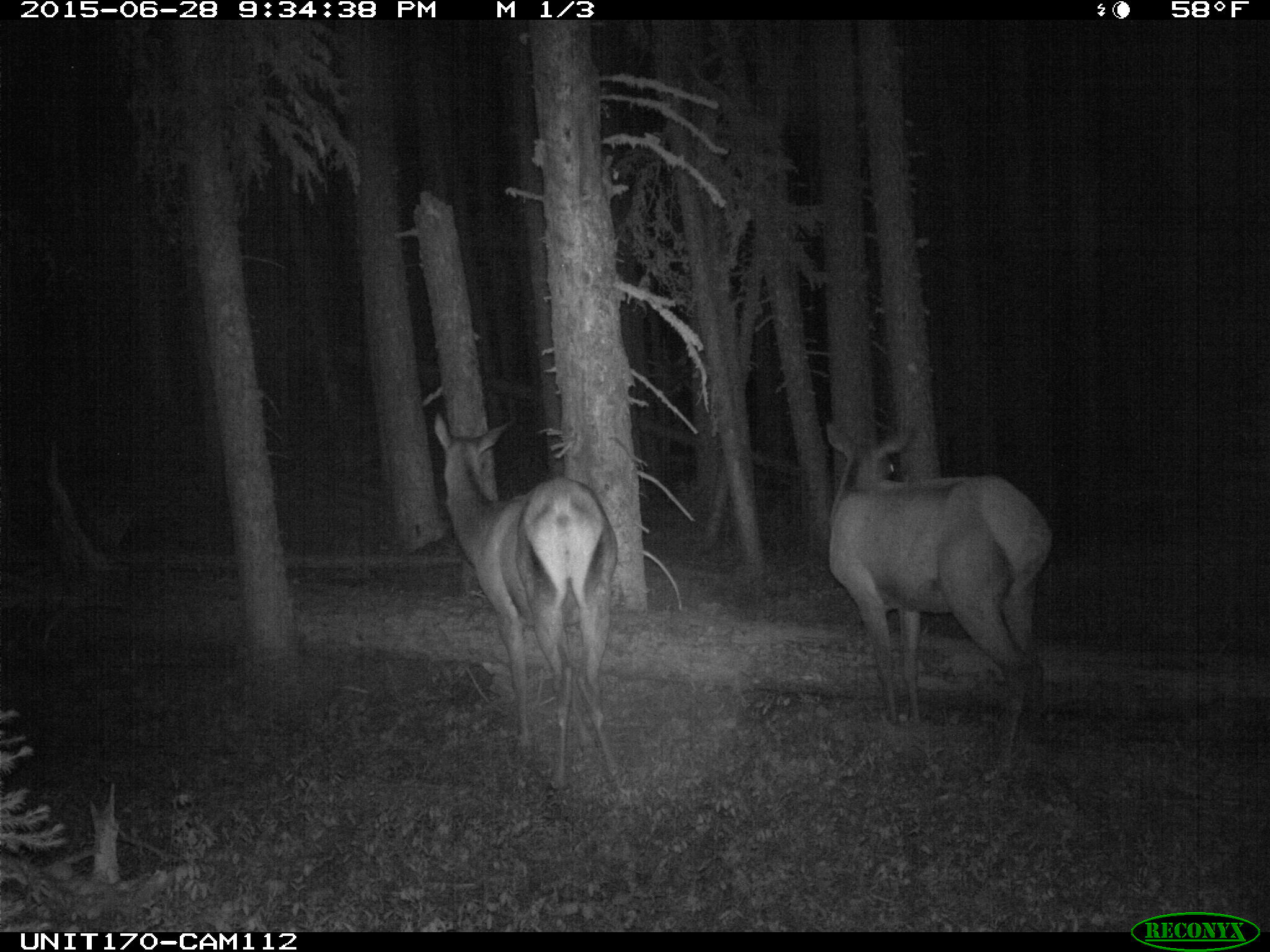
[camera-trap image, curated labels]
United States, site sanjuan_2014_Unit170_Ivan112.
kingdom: Animalia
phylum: Chordata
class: Mammalia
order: Artiodactyla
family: Cervidae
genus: Cervus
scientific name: Cervus elaphus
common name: red deer